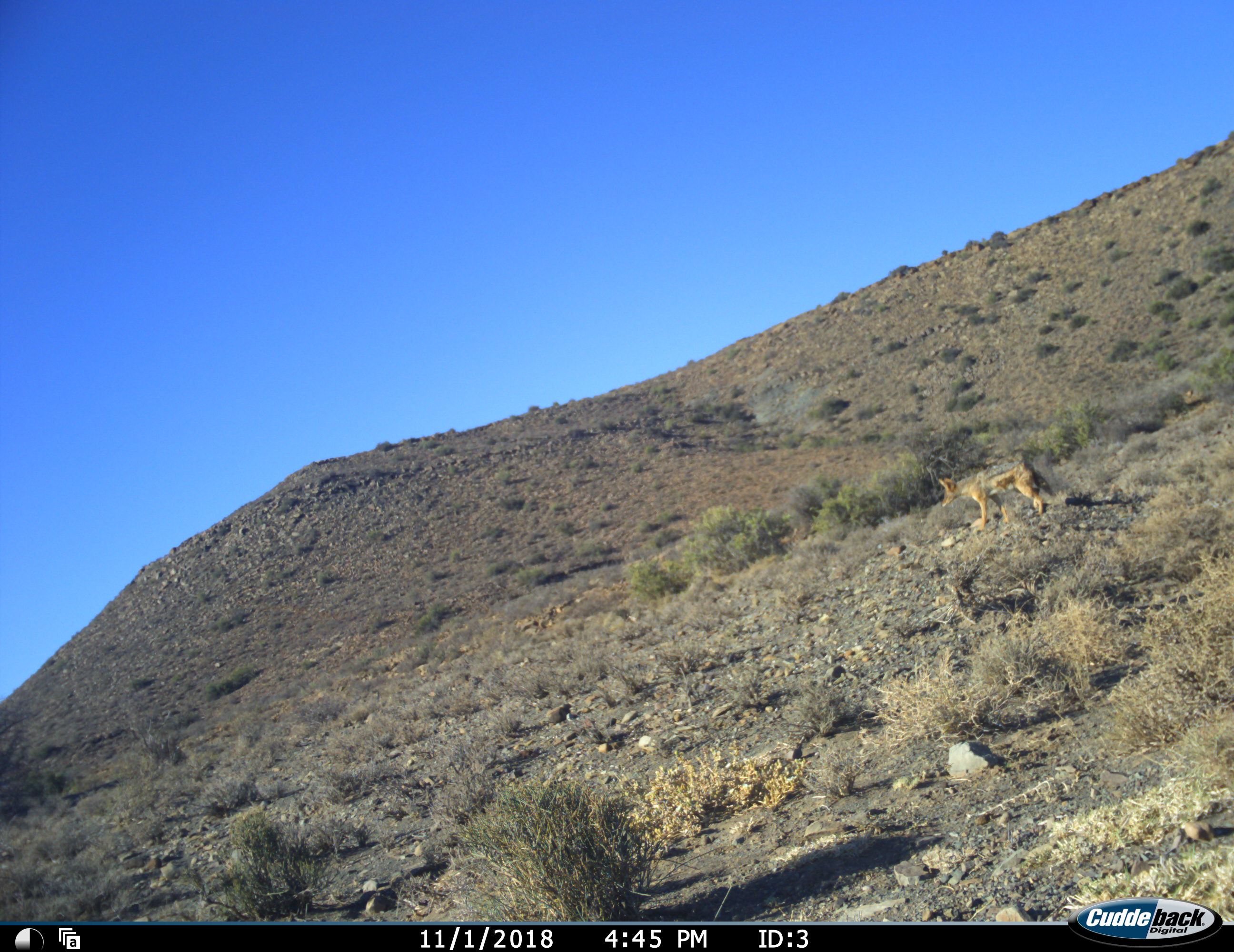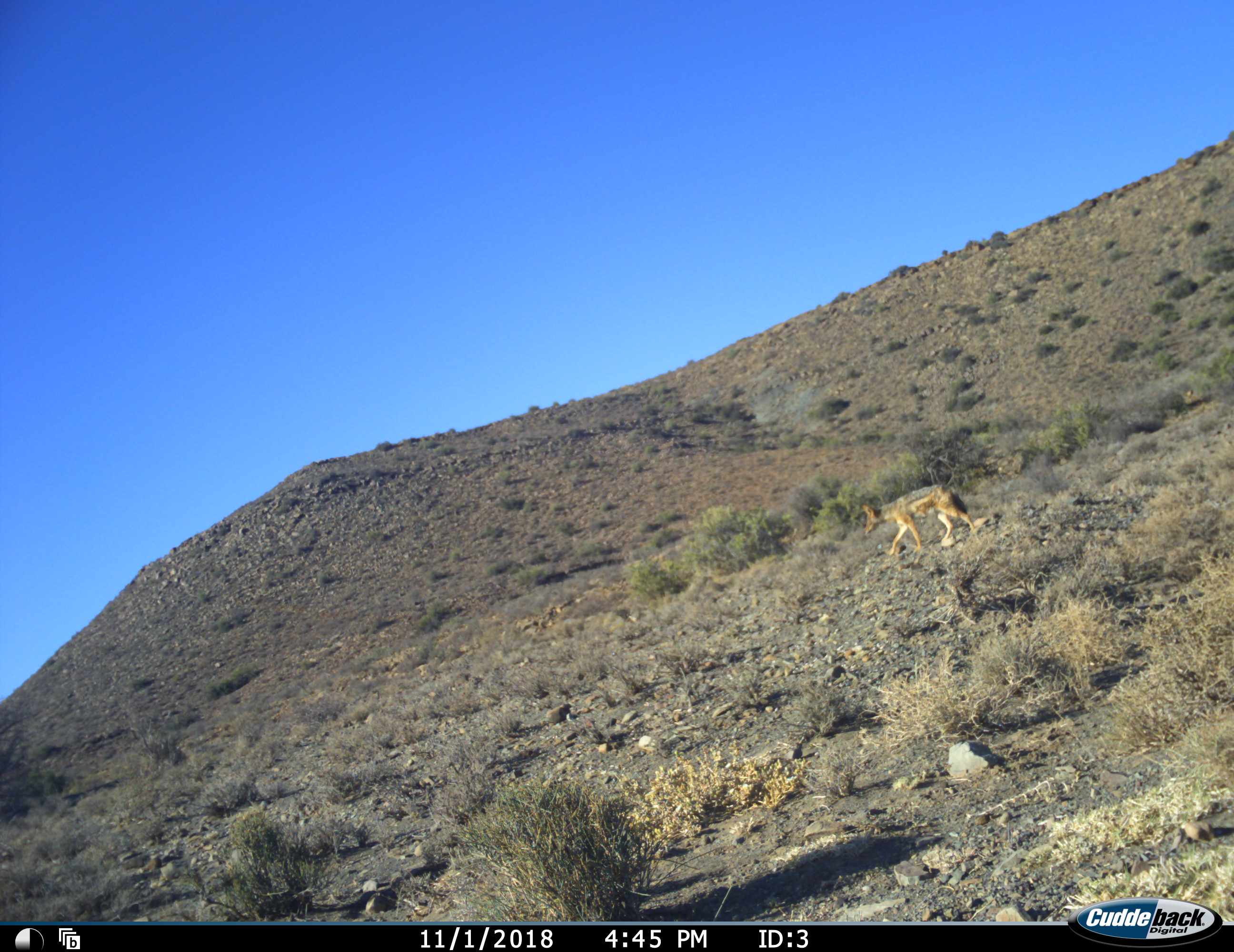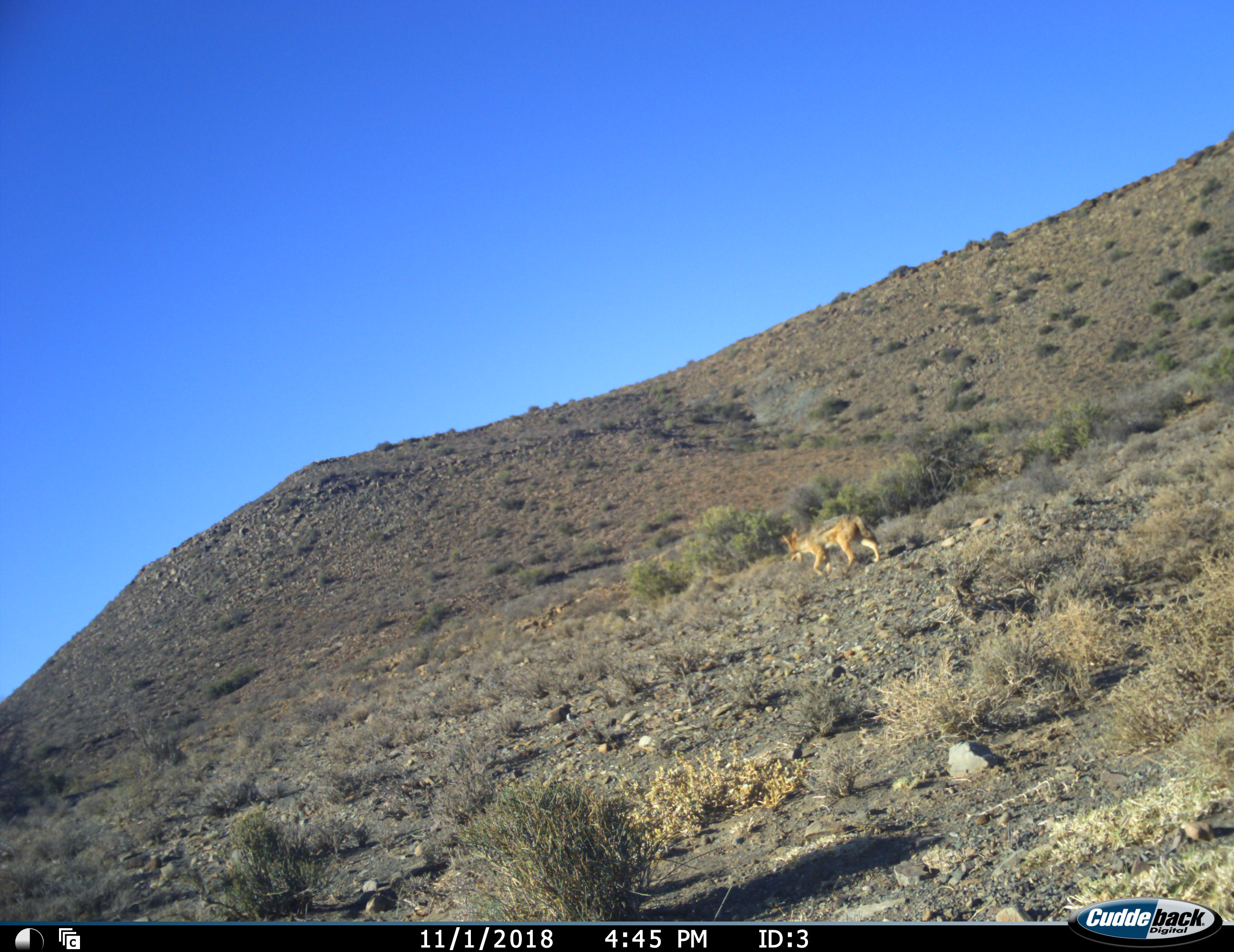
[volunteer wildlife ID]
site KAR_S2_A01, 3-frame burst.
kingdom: Animalia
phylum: Chordata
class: Mammalia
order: Carnivora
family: Canidae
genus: Lupulella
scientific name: Lupulella mesomelas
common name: black-backed jackal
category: jackalblackbacked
Jackalblackbacked (black-backed jackal) (Lupulella mesomelas), count 1. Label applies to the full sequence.